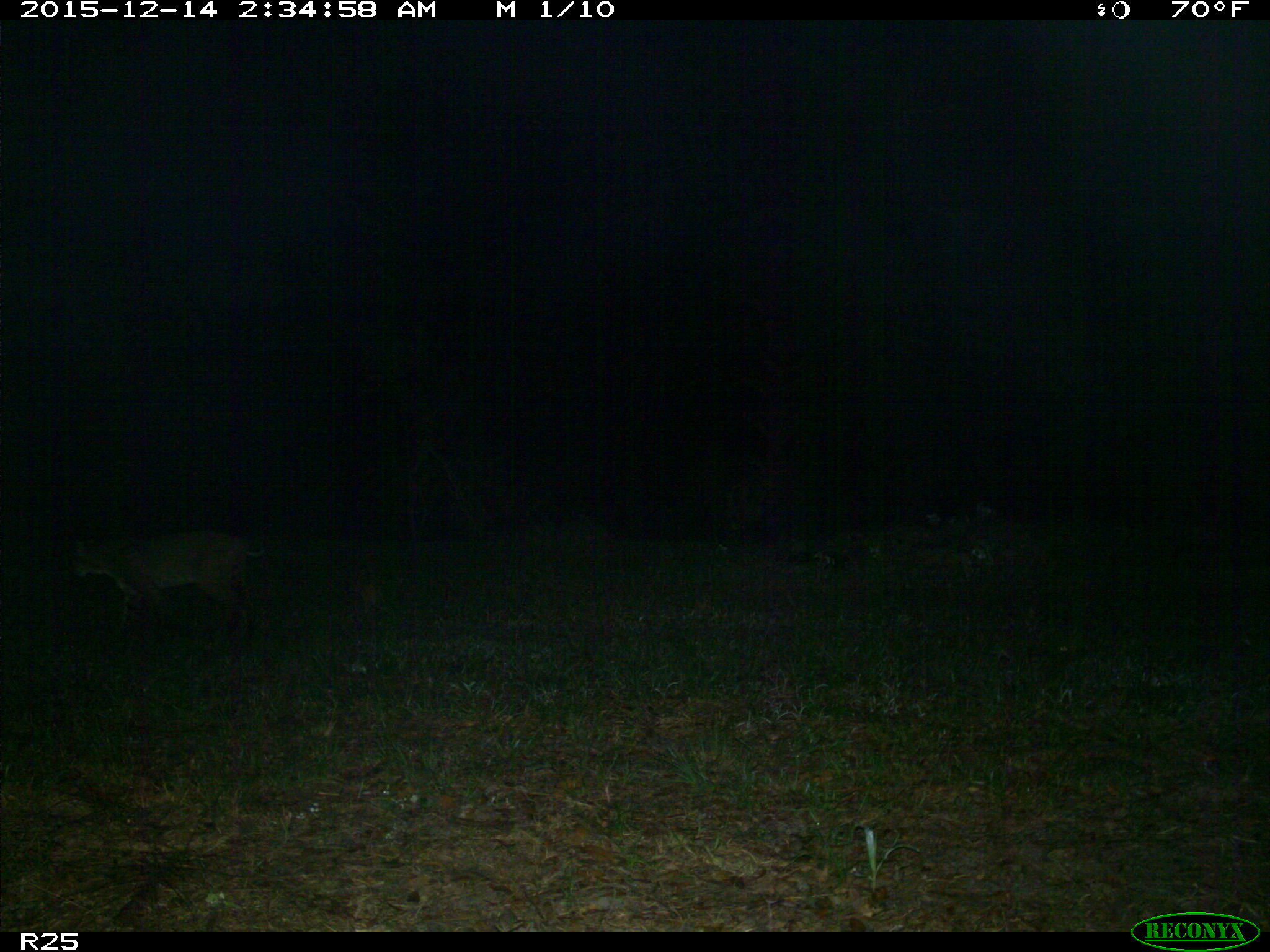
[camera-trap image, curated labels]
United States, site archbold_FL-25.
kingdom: Animalia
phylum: Chordata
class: Mammalia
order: Carnivora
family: Felidae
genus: Lynx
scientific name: Lynx rufus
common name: bobcat